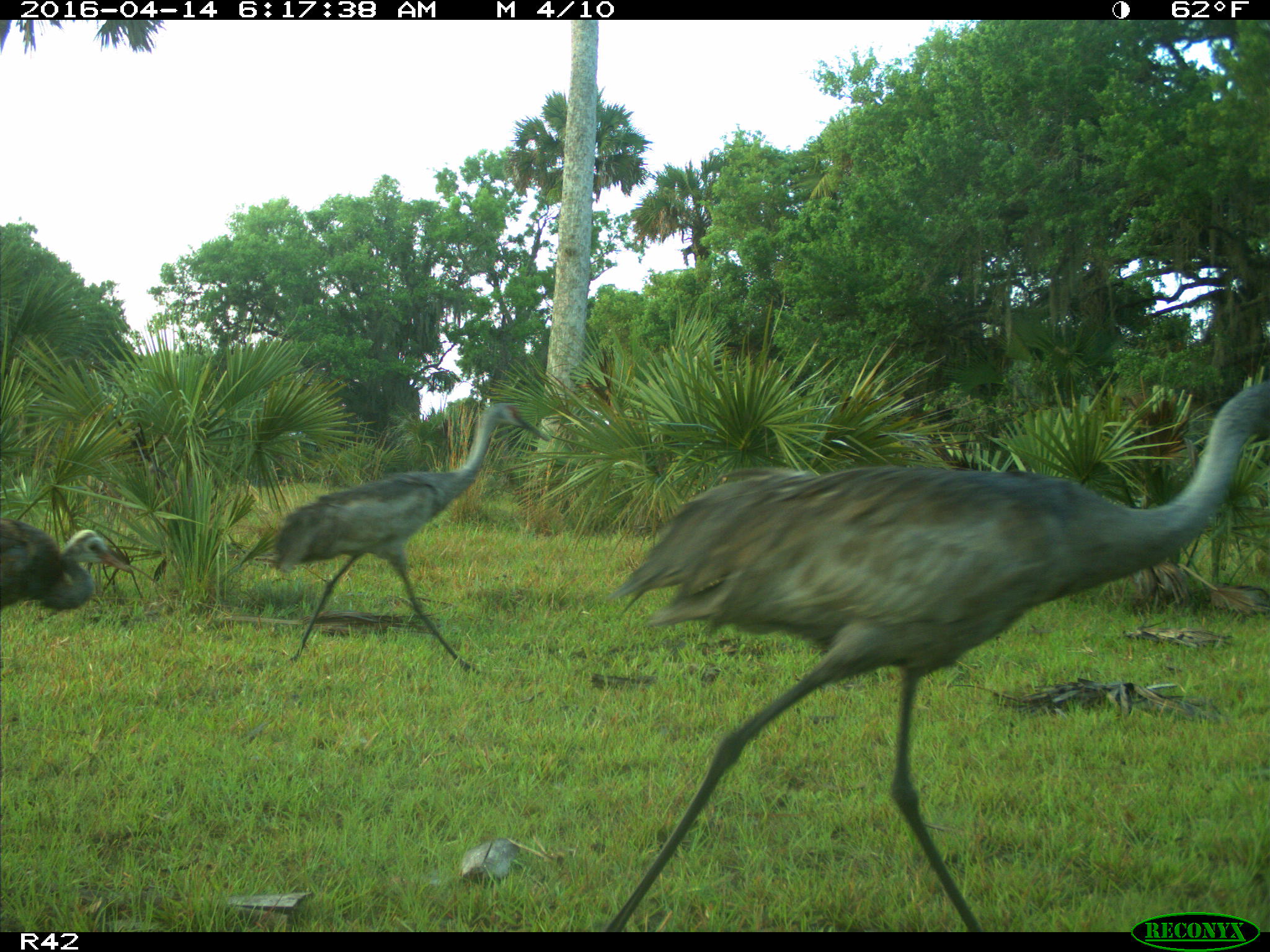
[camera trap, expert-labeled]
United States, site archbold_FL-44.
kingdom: Animalia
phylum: Chordata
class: Aves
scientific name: Aves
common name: birds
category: unidentified bird